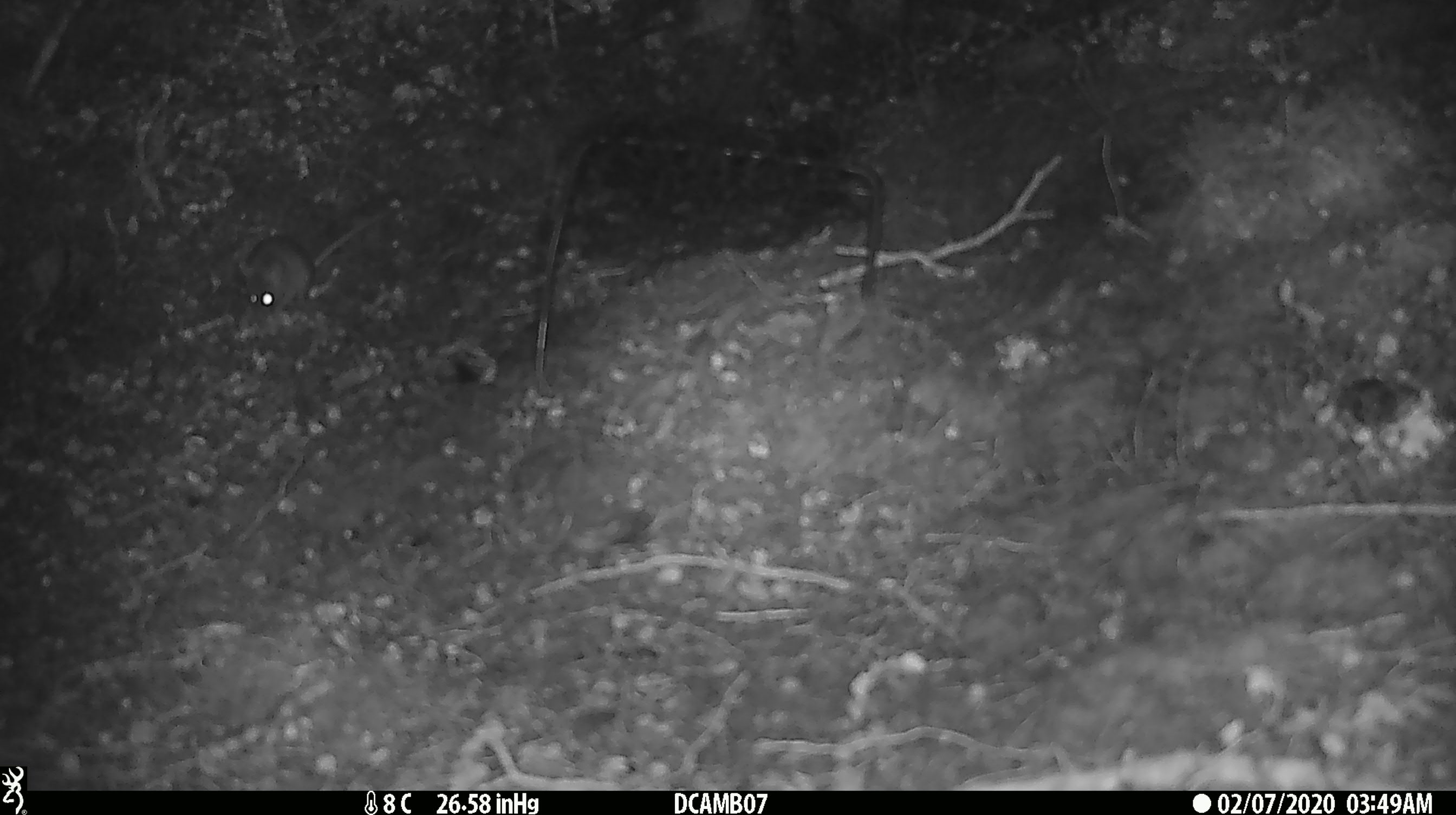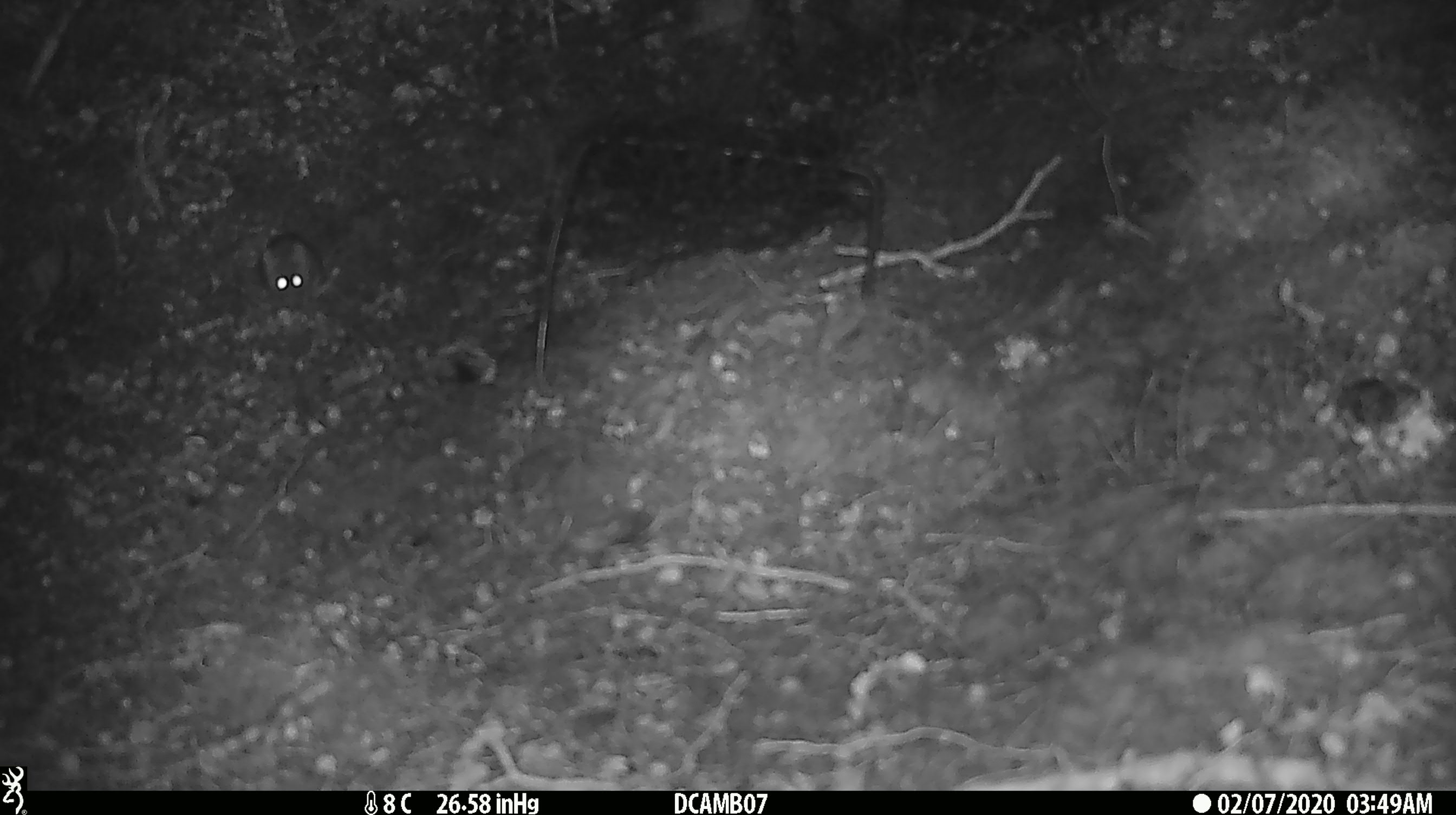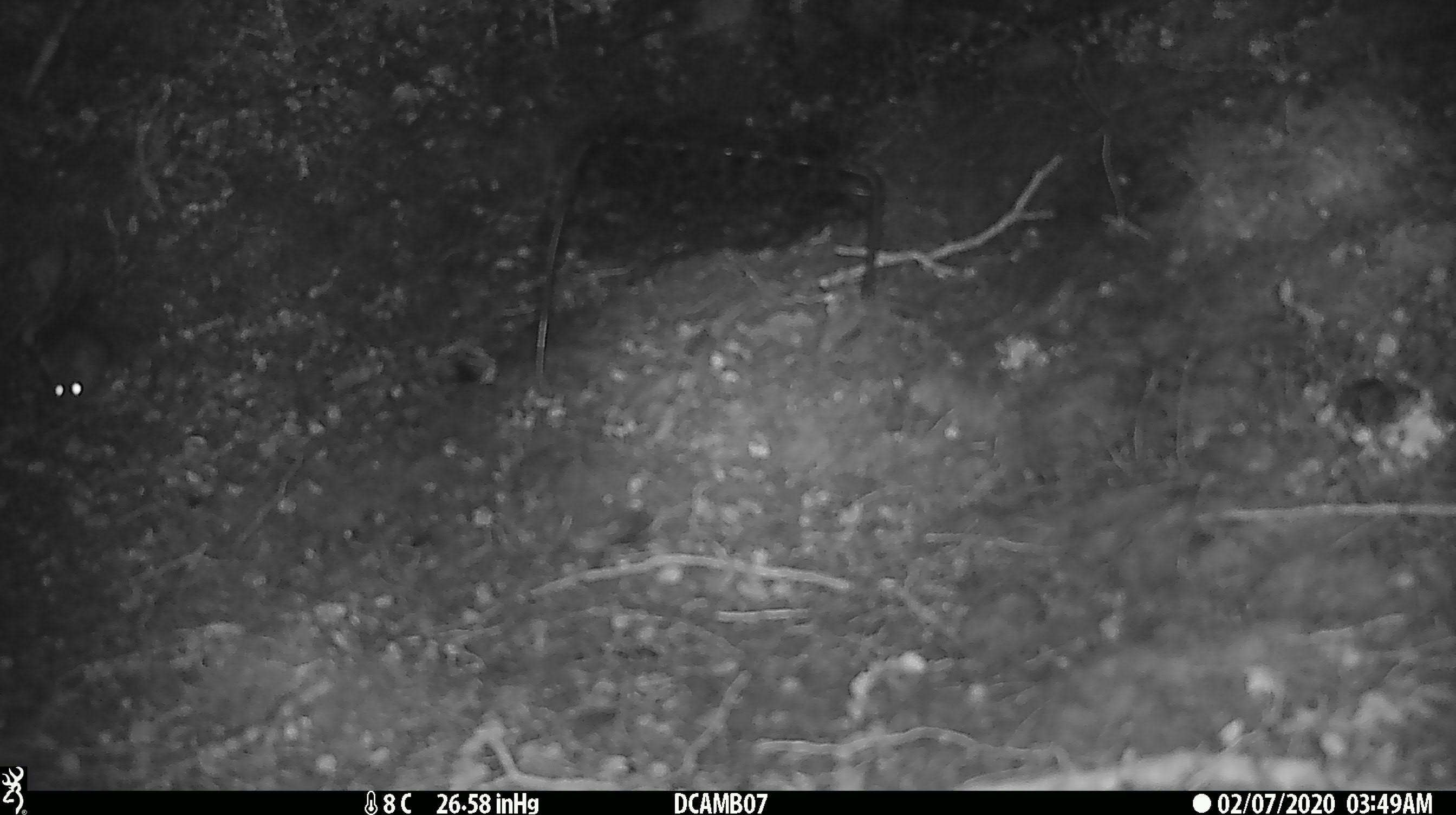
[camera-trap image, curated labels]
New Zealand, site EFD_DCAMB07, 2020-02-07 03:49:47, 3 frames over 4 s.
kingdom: Animalia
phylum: Chordata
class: Mammalia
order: Rodentia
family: Muridae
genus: Mus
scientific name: Mus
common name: mouse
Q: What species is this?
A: Mouse (Mus).